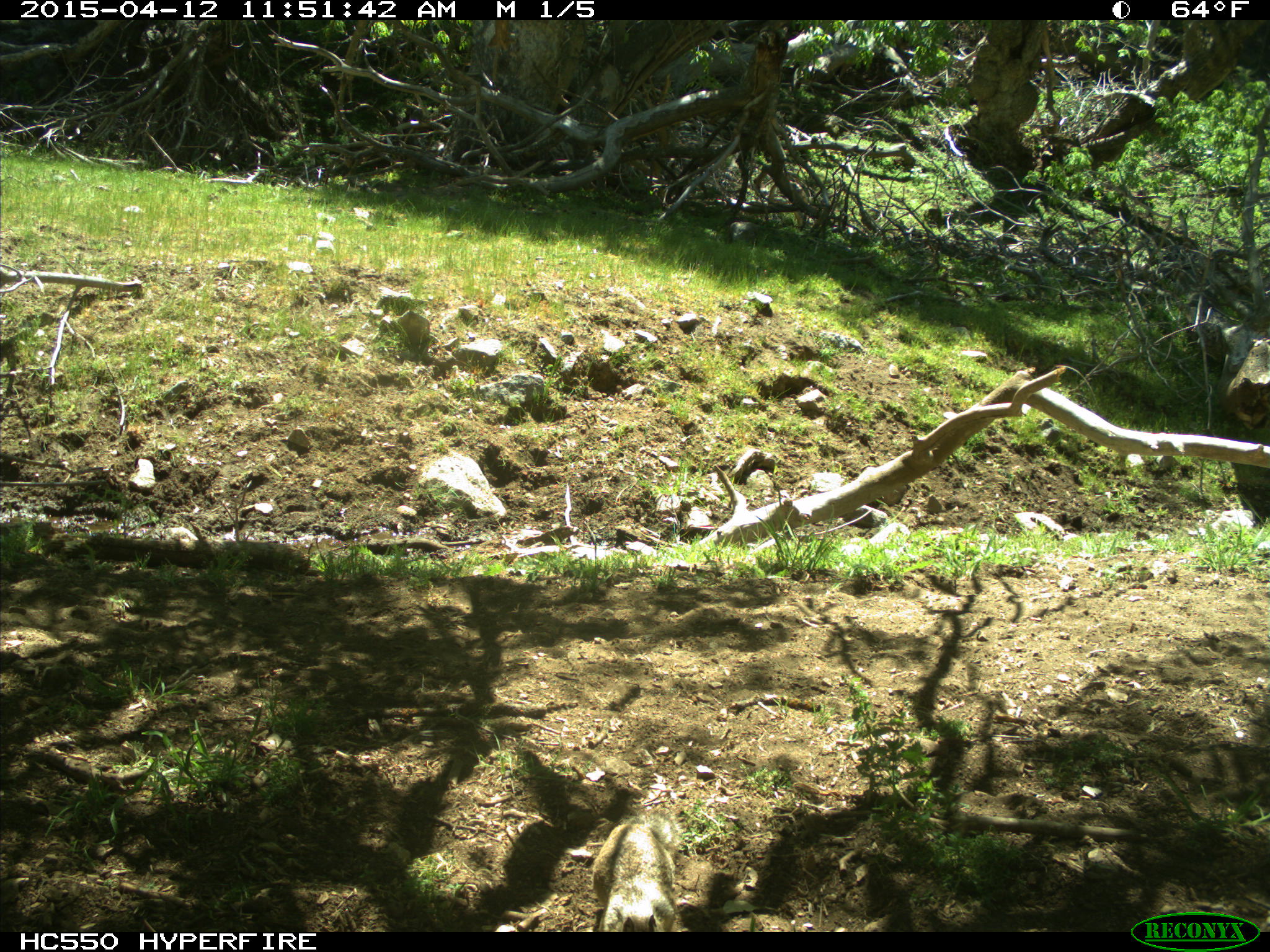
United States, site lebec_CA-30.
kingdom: Animalia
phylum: Chordata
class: Mammalia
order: Rodentia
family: Sciuridae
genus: Otospermophilus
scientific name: Otospermophilus beecheyi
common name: california ground squirrel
Otospermophilus beecheyi (california ground squirrel).